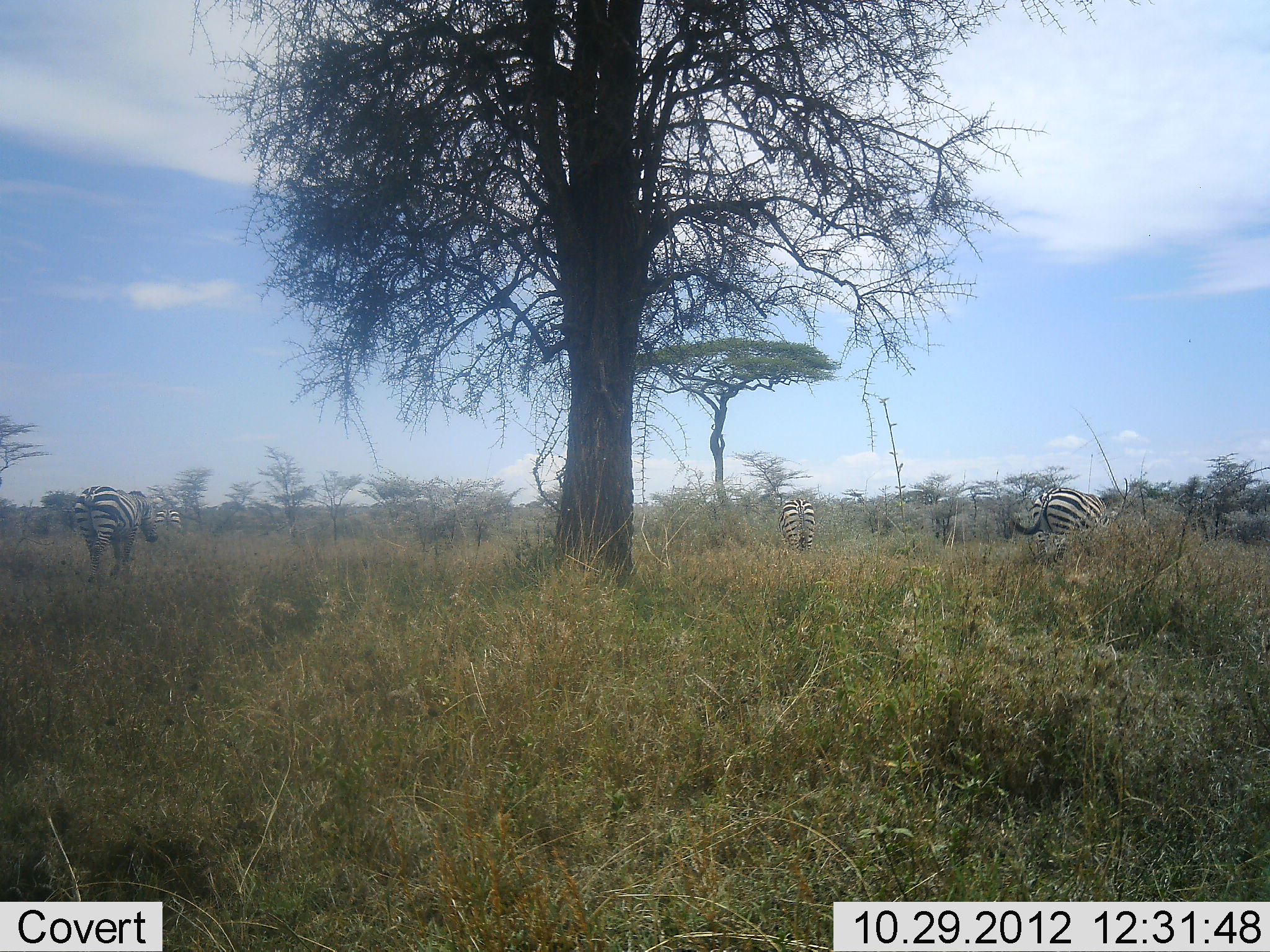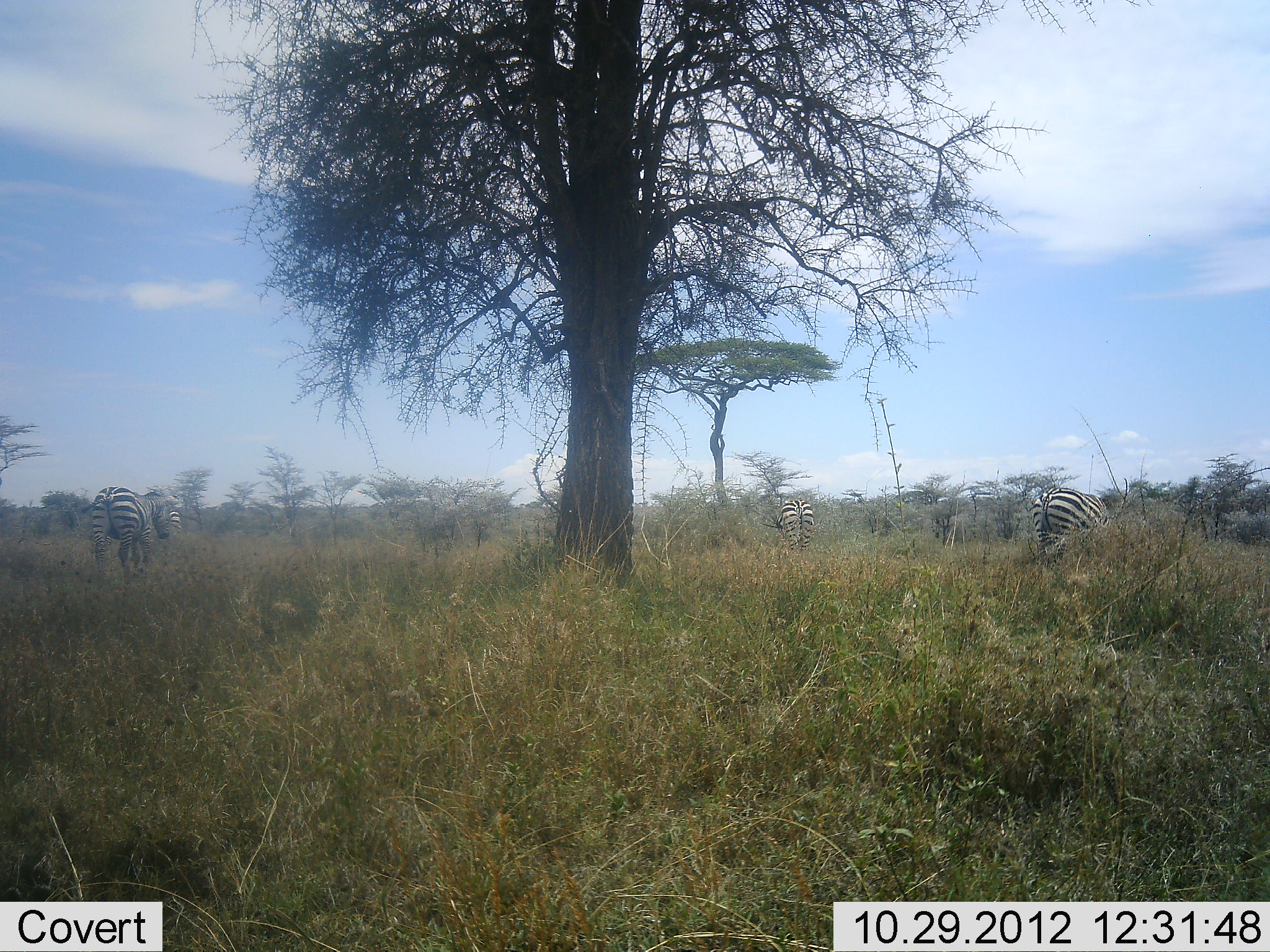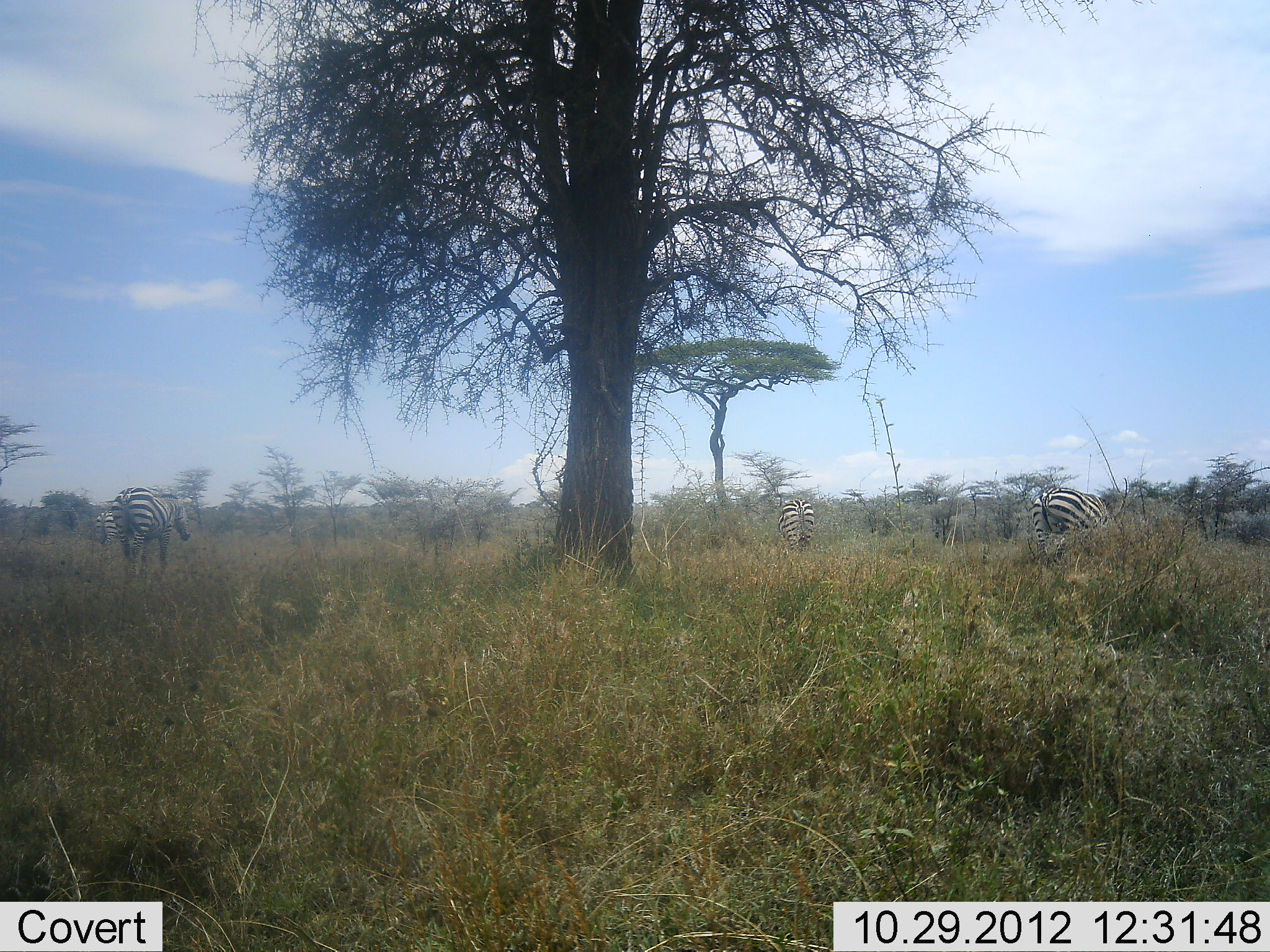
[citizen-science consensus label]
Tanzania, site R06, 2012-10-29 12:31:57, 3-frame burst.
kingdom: Animalia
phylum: Chordata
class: Mammalia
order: Perissodactyla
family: Equidae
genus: Equus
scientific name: Equus quagga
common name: plains zebra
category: zebra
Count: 3.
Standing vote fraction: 60%.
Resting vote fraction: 0%.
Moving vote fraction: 80%.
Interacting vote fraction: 0%.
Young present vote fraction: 0%.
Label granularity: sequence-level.